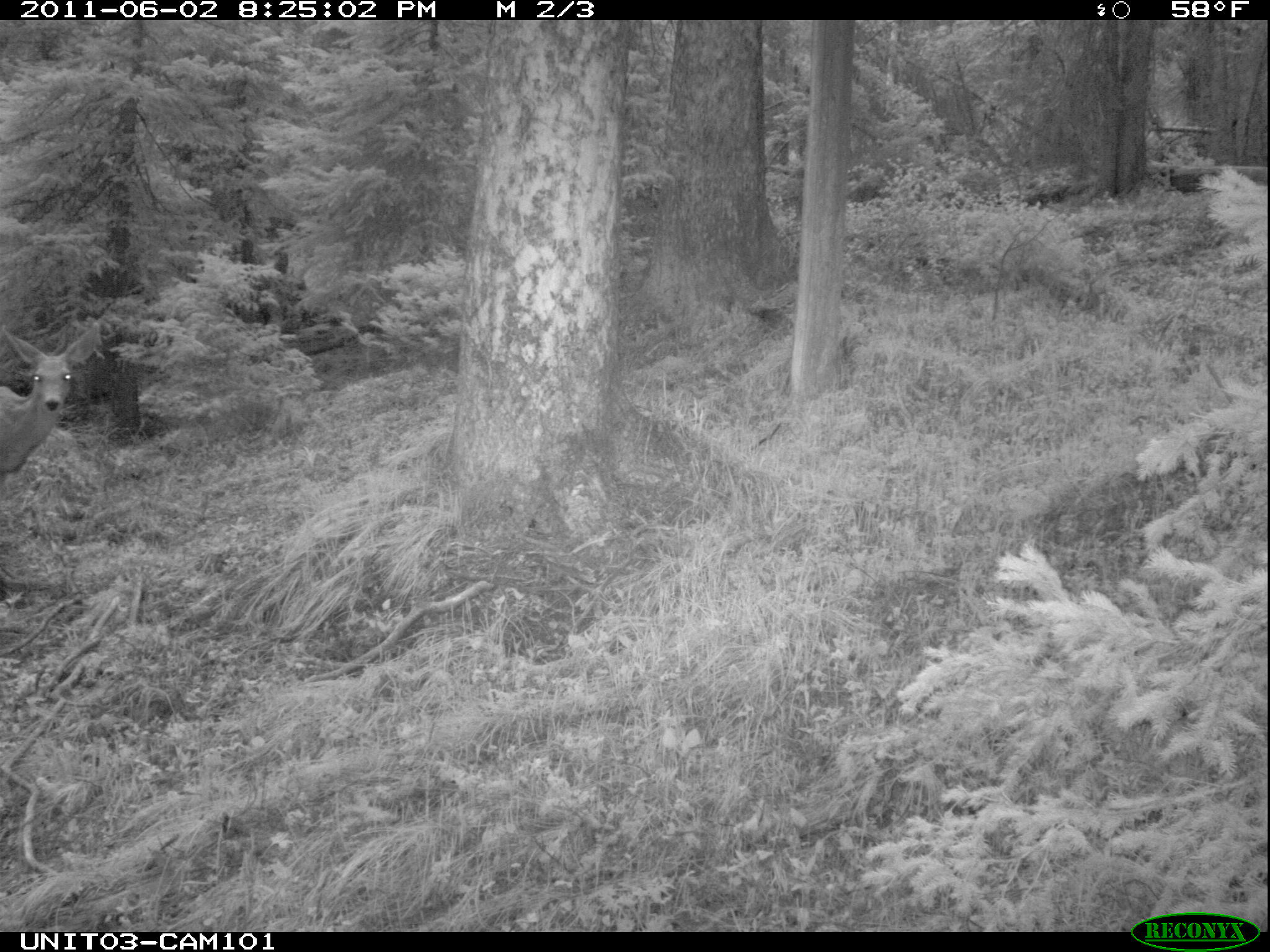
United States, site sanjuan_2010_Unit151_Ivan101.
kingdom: Animalia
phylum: Chordata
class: Mammalia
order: Artiodactyla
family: Cervidae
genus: Odocoileus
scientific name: Odocoileus hemionus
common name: mule deer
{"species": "Odocoileus hemionus (mule deer)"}